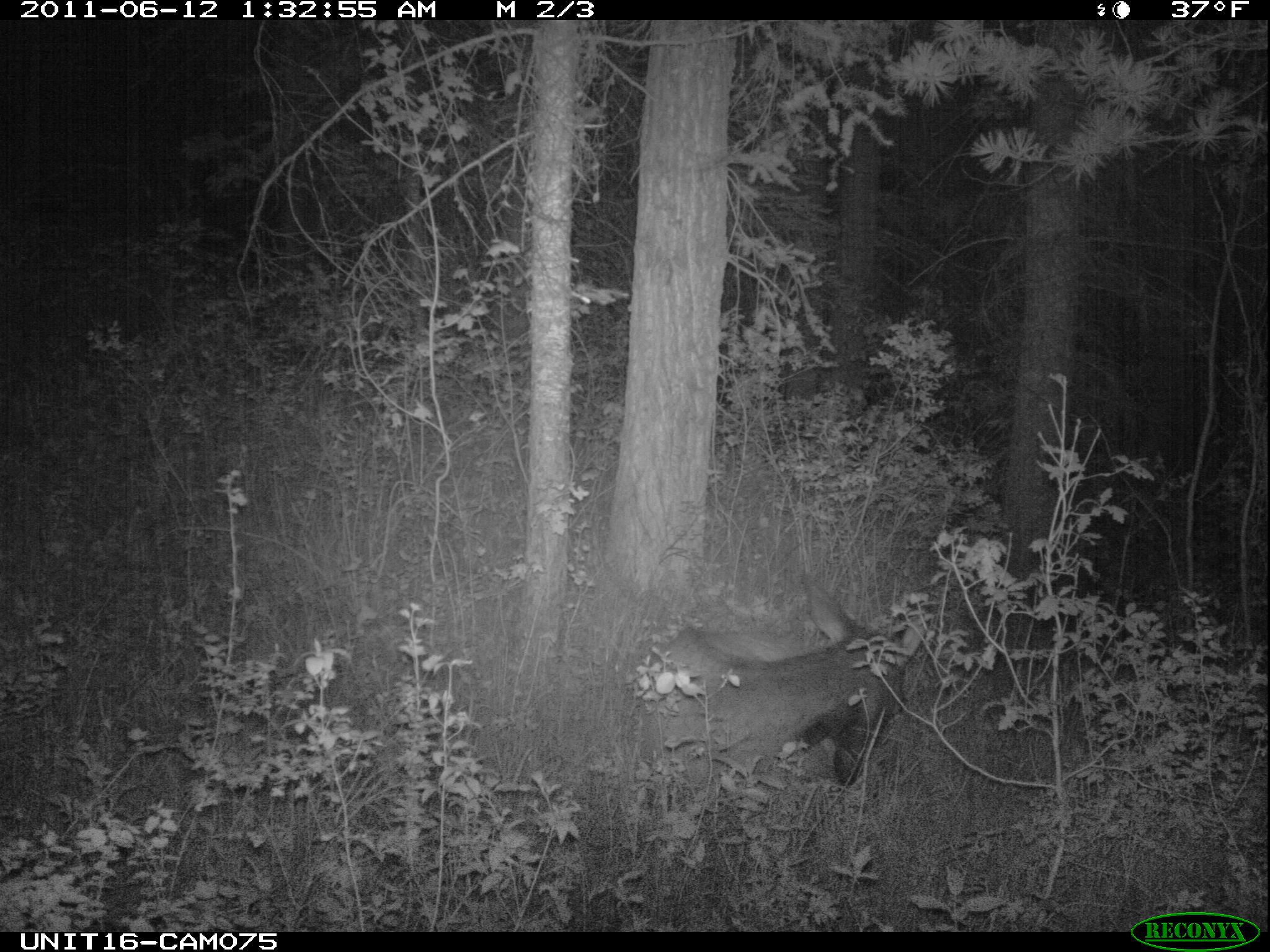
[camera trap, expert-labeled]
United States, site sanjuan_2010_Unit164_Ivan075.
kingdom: Animalia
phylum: Chordata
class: Mammalia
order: Artiodactyla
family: Cervidae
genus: Cervus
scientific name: Cervus elaphus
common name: red deer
Cervus elaphus (red deer).